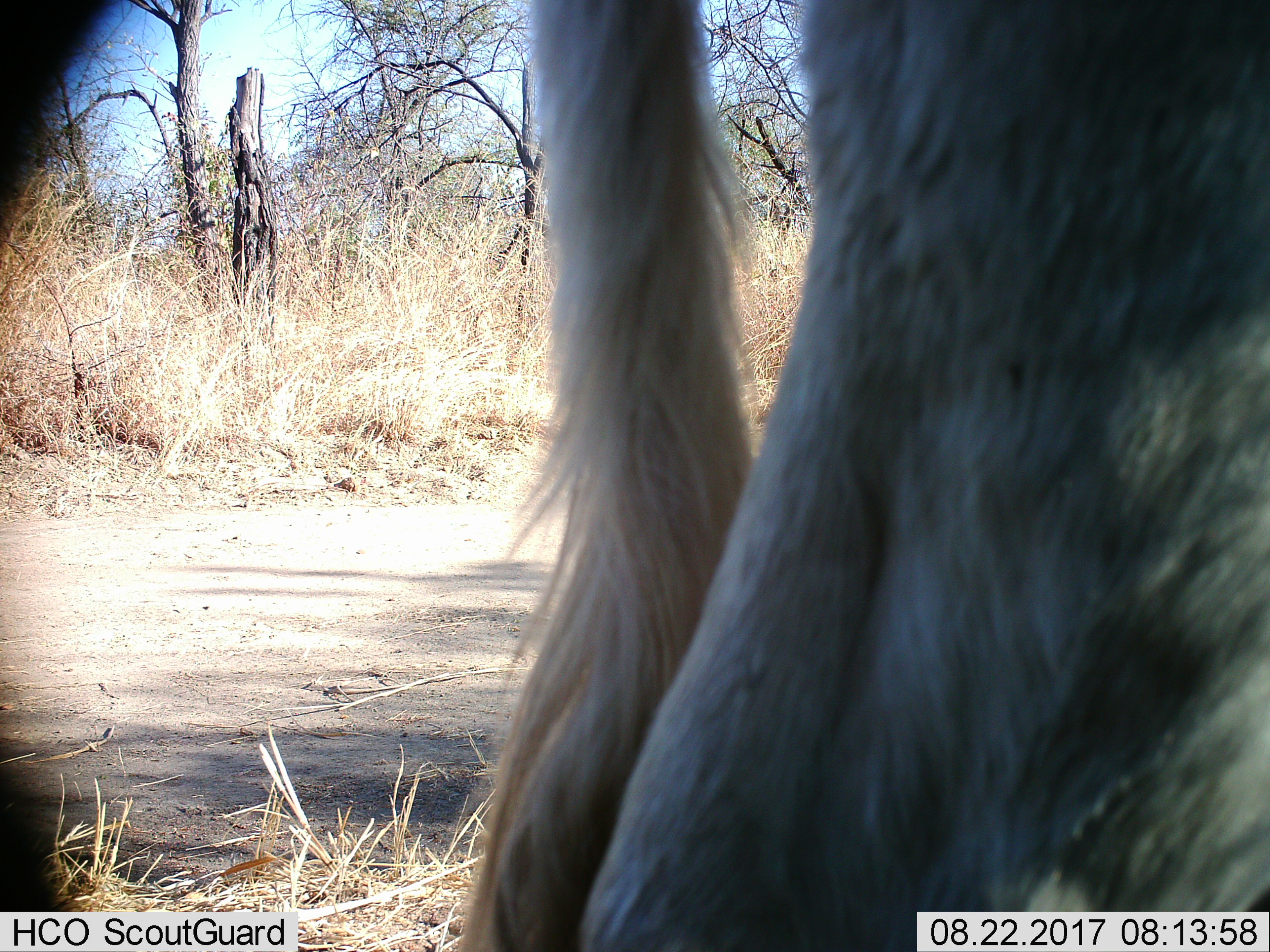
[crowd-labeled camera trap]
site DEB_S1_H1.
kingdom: Animalia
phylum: Chordata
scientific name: Vertebrata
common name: domestic animal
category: domesticanimal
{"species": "domesticanimal (domestic animal) (Vertebrata)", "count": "1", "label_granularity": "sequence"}